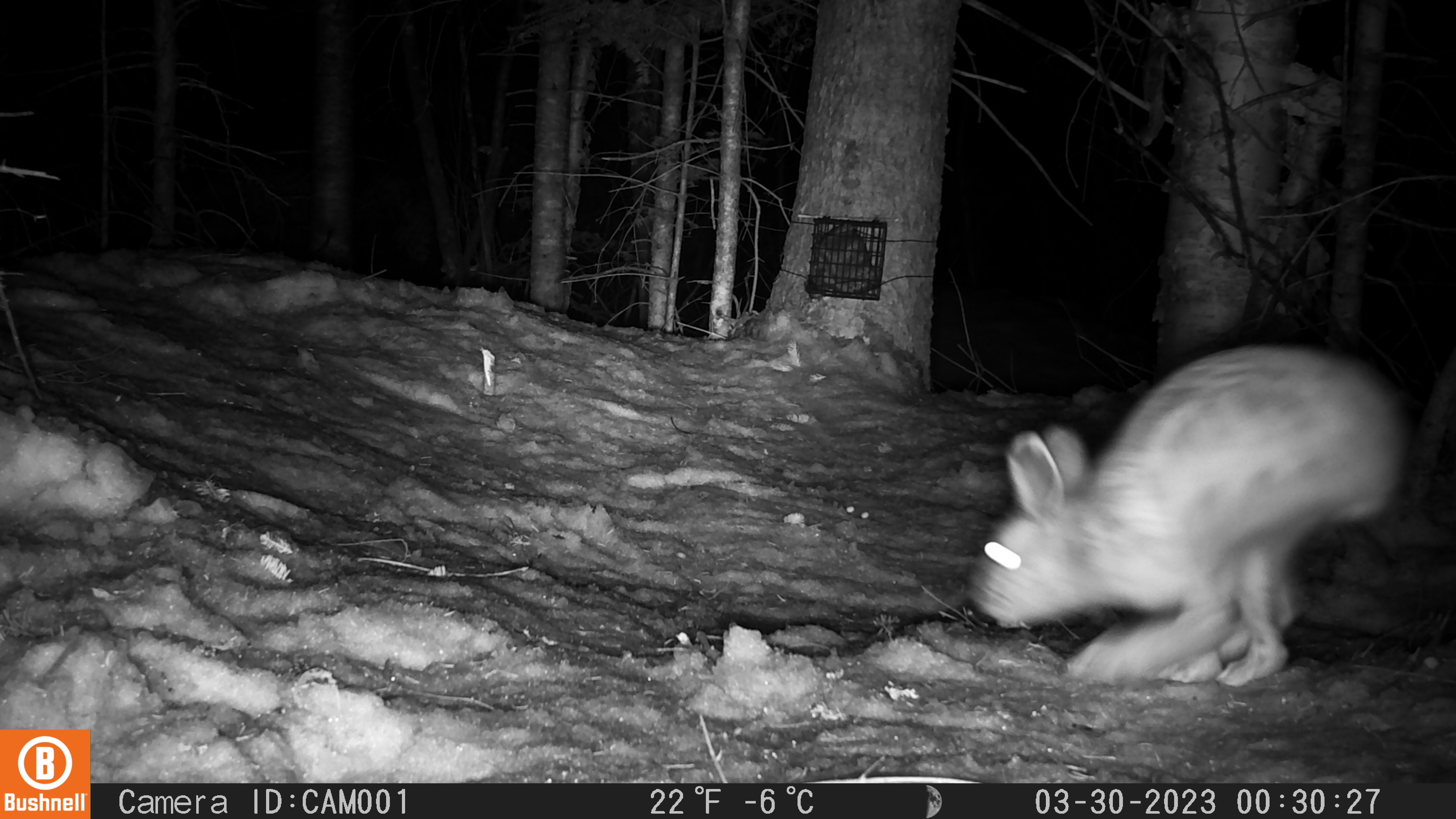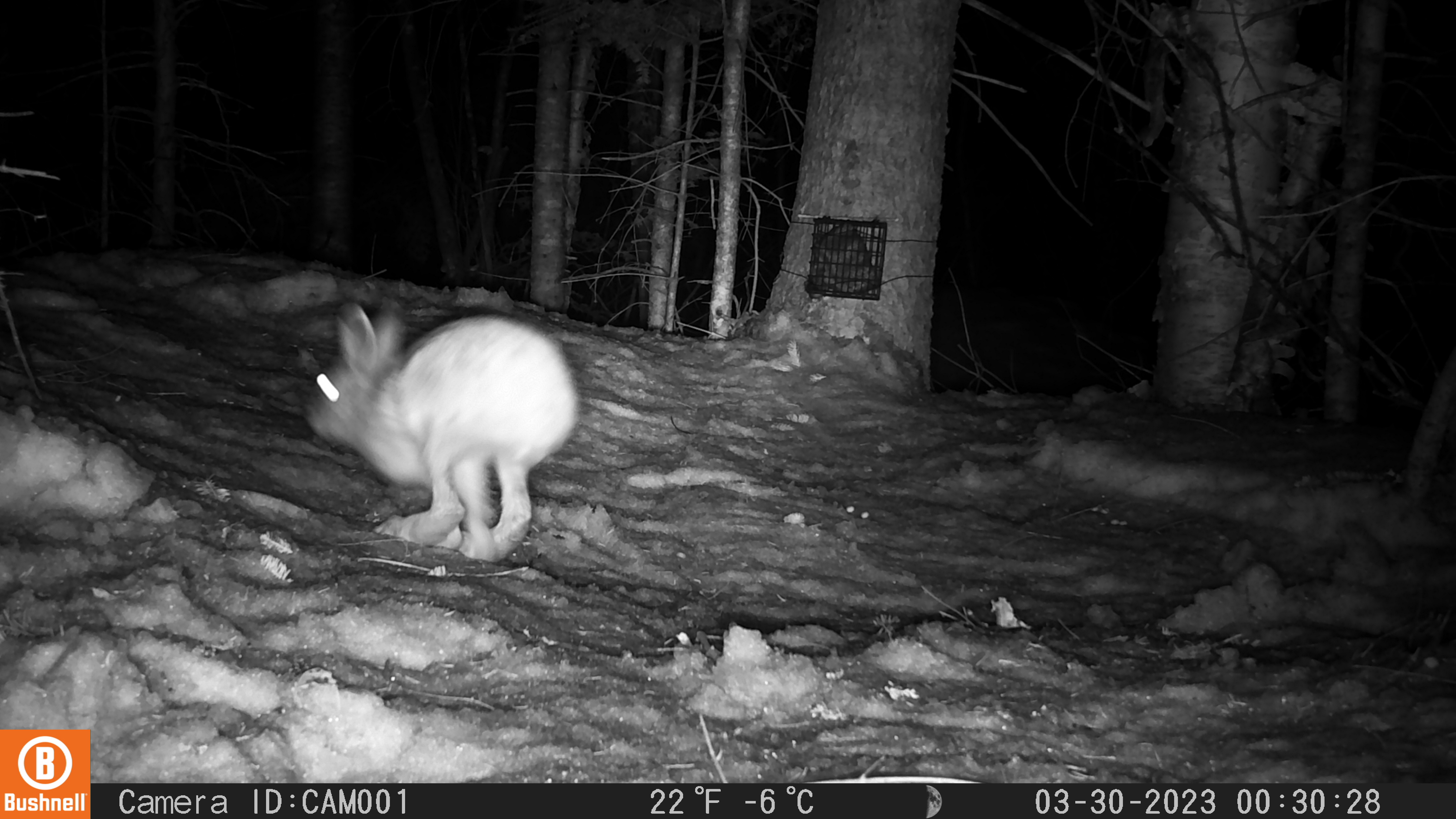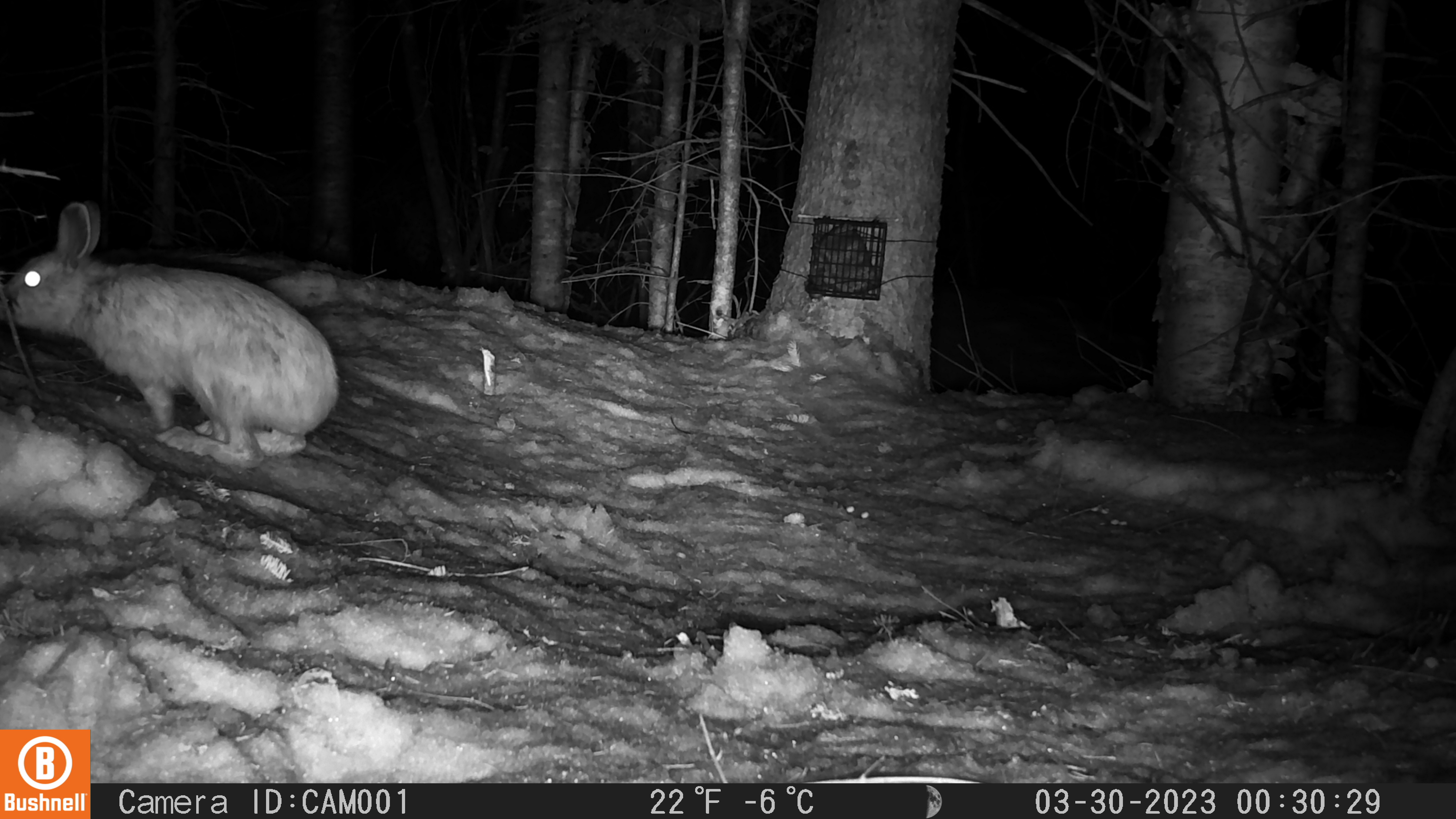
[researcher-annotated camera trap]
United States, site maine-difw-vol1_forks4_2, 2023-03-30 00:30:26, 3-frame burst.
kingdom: Animalia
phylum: Chordata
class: Mammalia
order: Lagomorpha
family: Leporidae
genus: Lepus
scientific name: Lepus americanus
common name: snowshoe hare